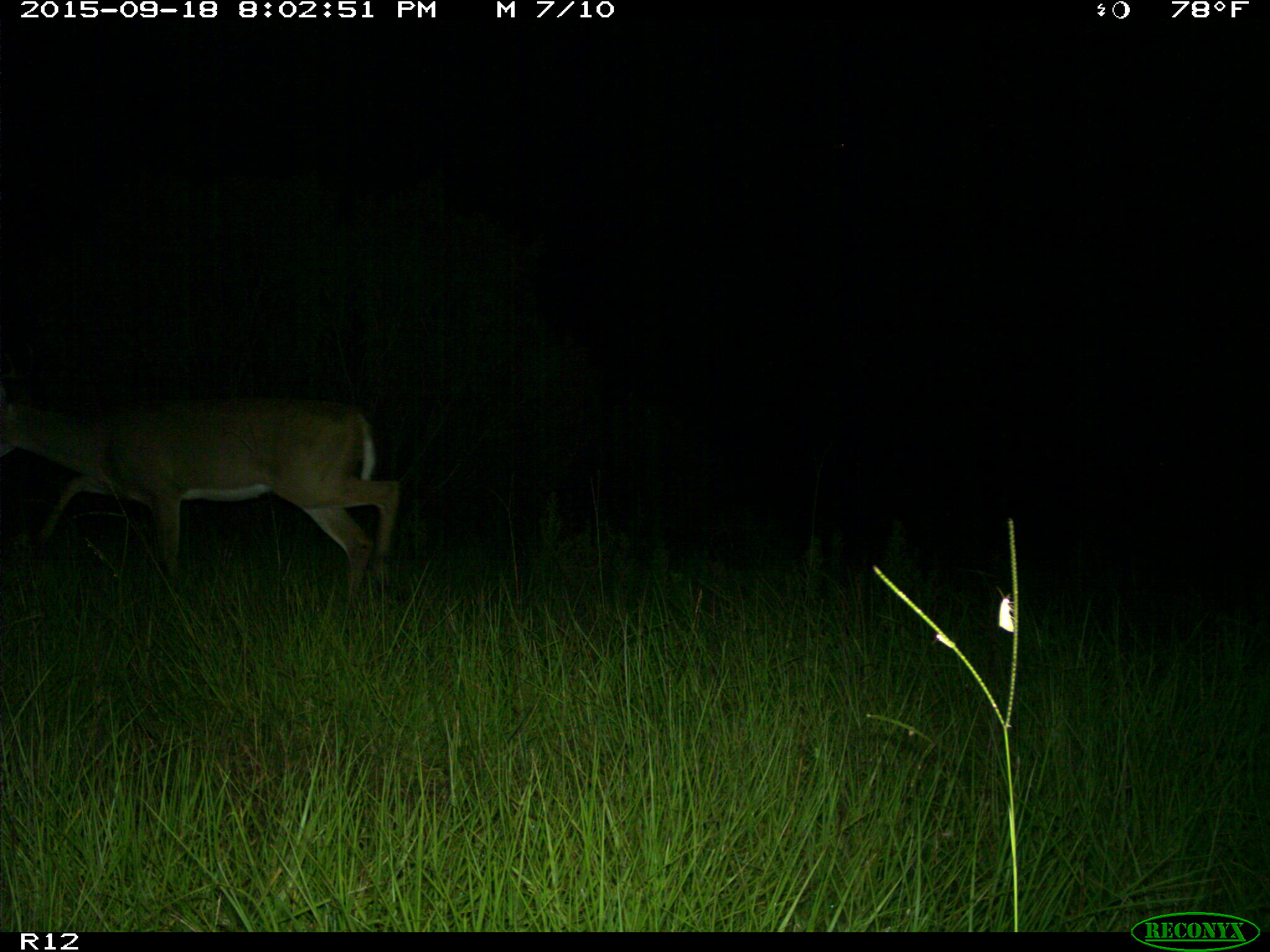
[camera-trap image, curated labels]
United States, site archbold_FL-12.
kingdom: Animalia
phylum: Chordata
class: Mammalia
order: Artiodactyla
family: Cervidae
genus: Odocoileus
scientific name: Odocoileus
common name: deer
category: unidentified deer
Unidentified deer (deer) (Odocoileus).